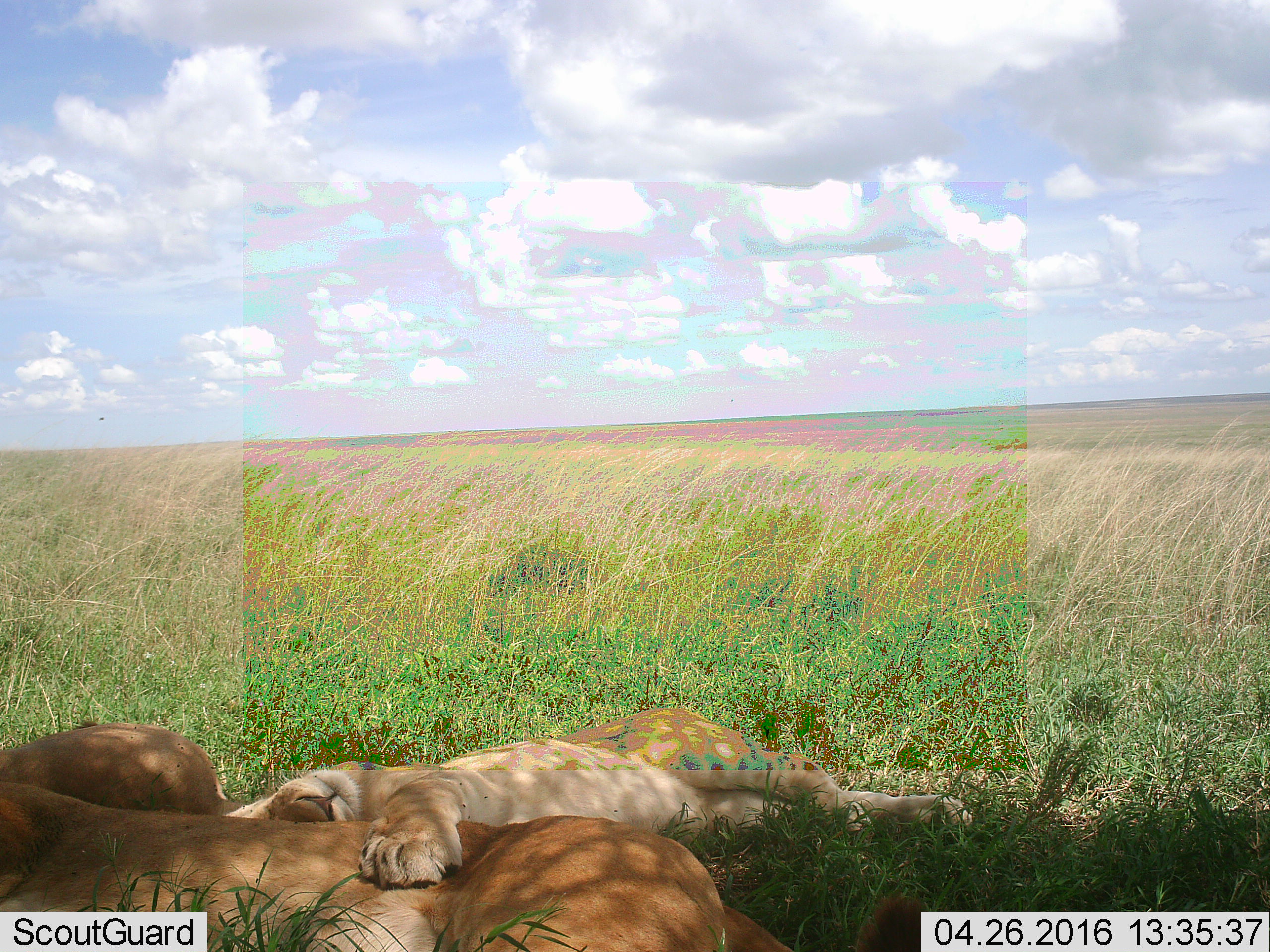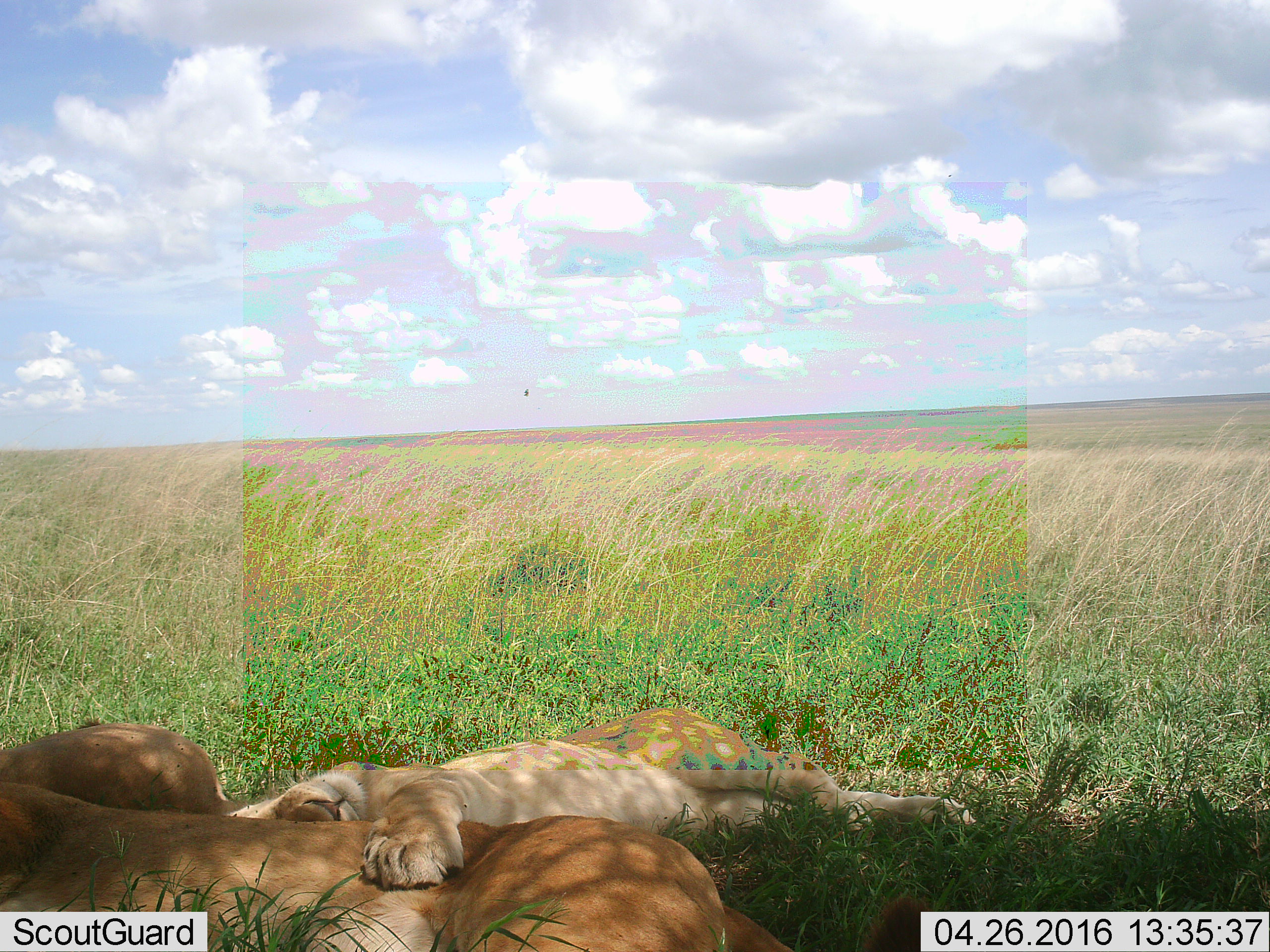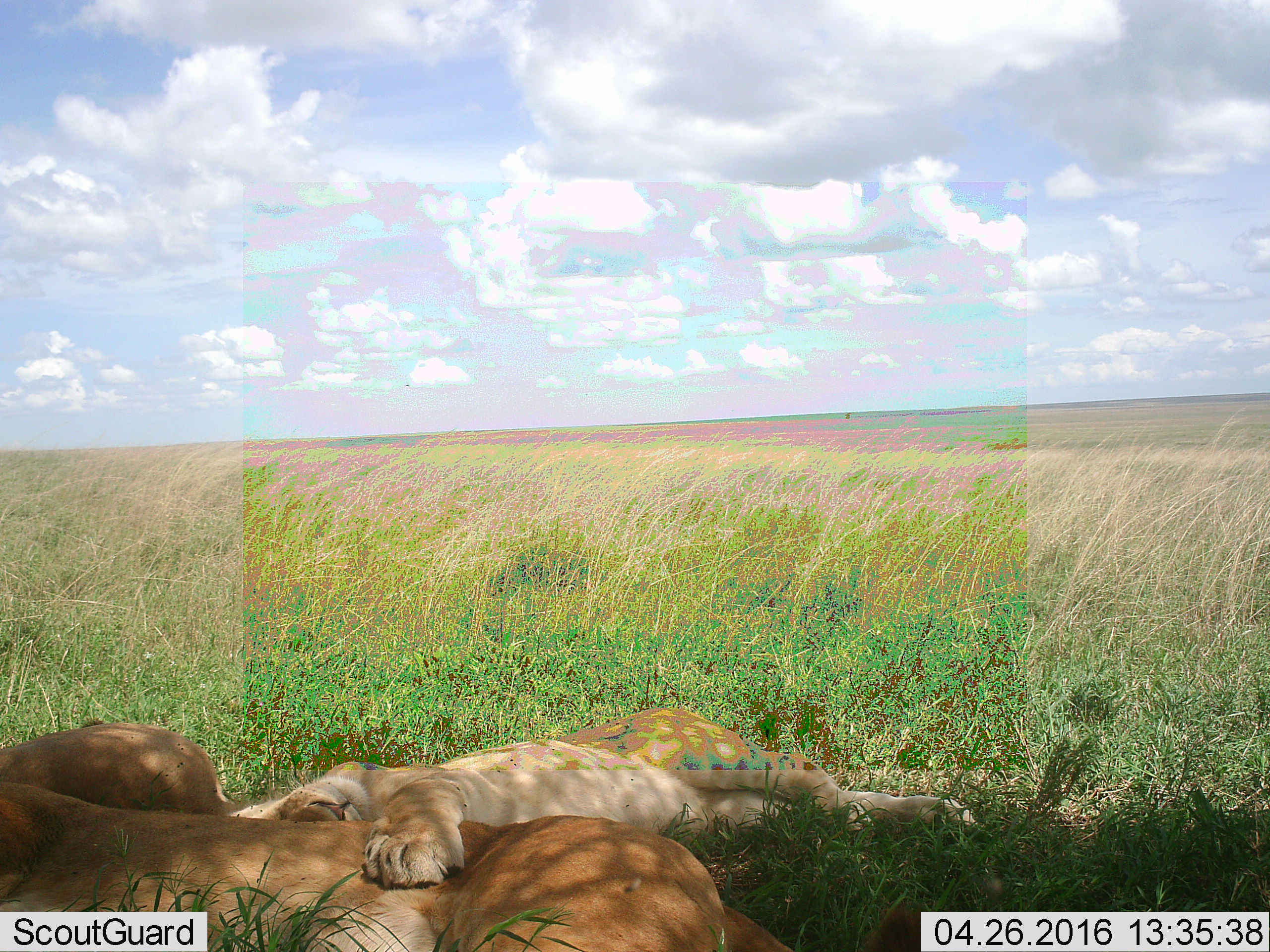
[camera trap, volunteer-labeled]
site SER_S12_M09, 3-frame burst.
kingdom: Animalia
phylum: Chordata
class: Mammalia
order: Carnivora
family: Felidae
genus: Panthera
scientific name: Panthera leo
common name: lion female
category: lionfemale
Lionfemale (lion female) (Panthera leo), count 3. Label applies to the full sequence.